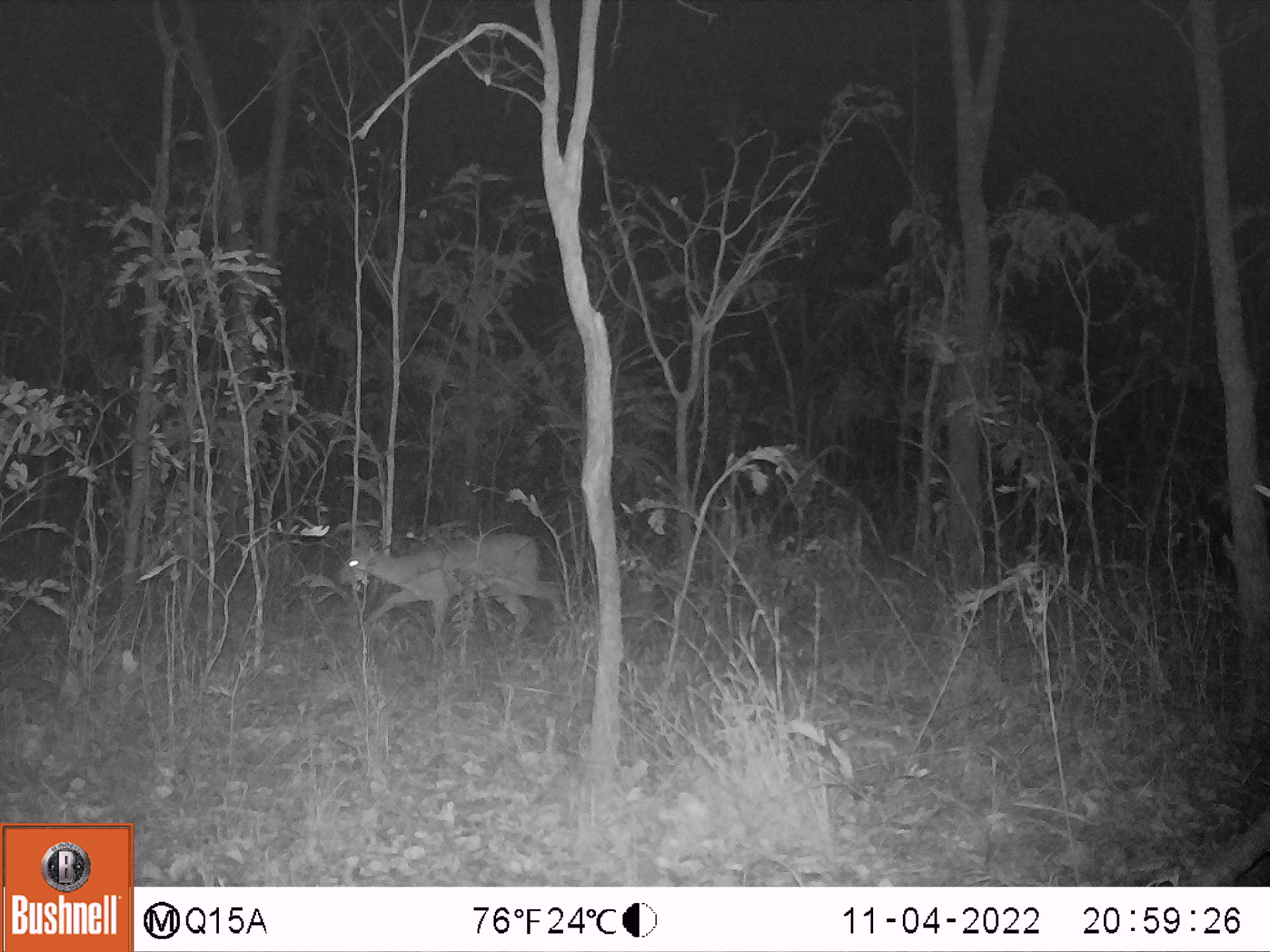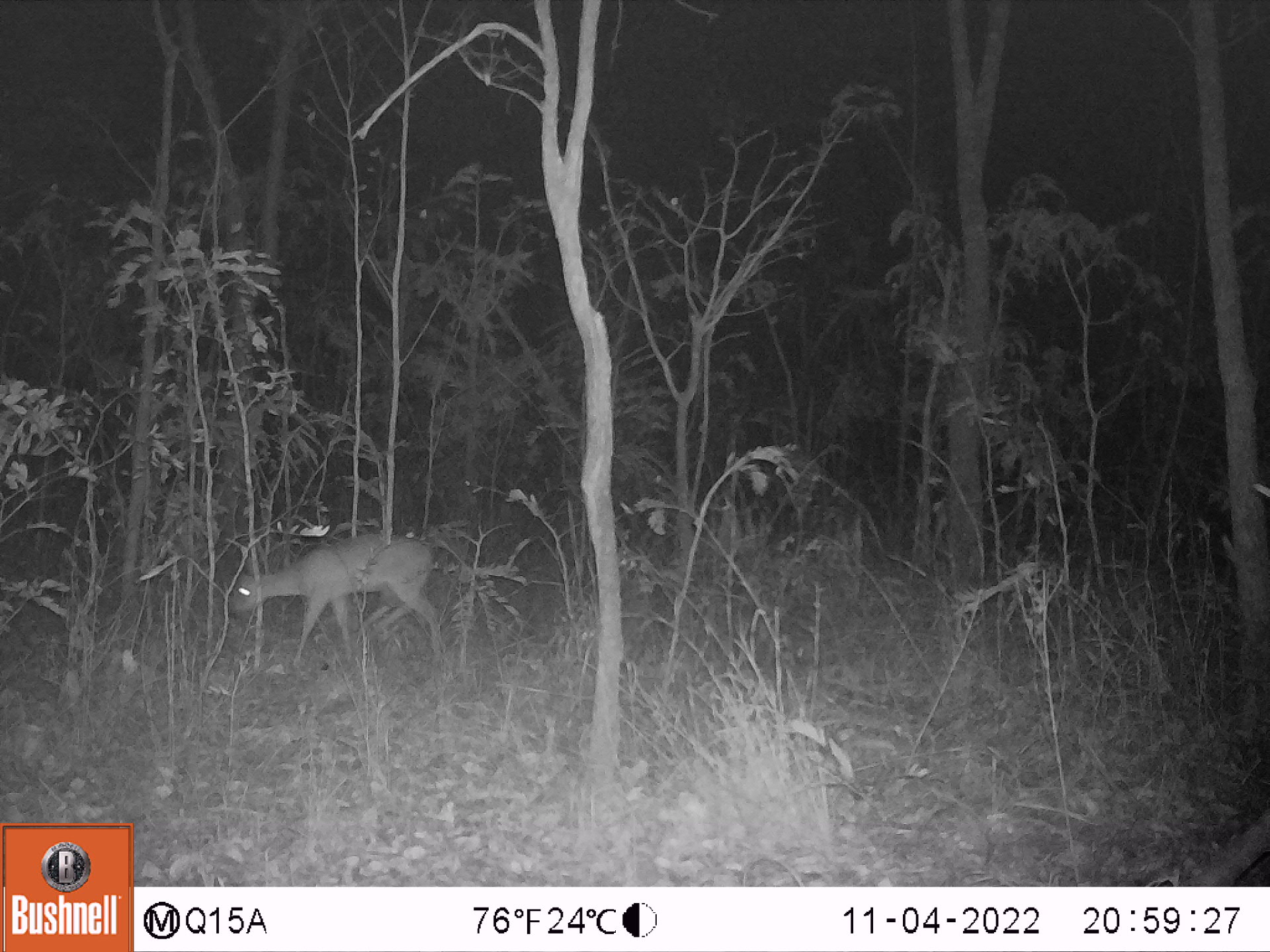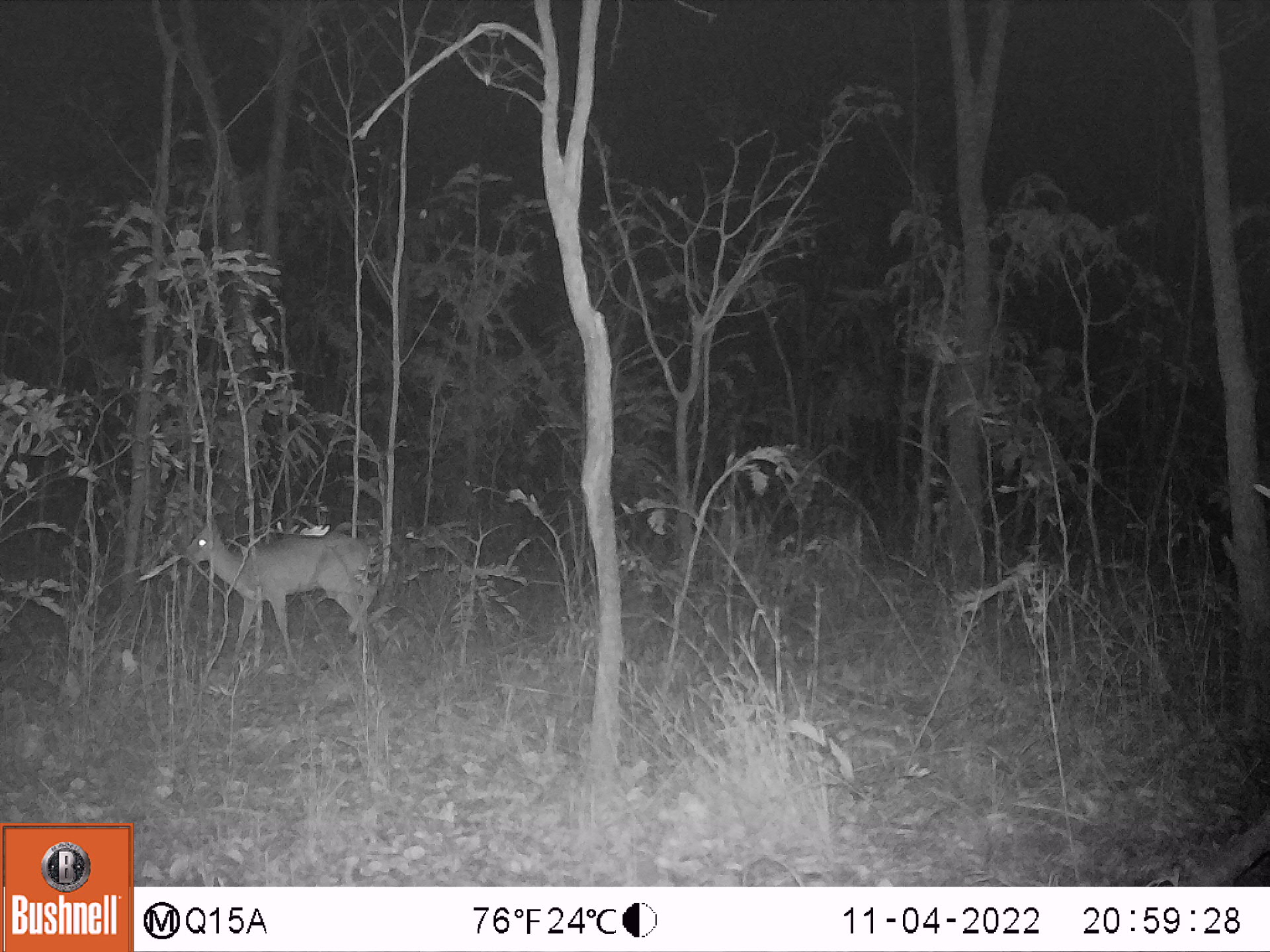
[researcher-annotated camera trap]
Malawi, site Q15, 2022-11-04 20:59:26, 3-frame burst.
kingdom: Animalia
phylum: Chordata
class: Mammalia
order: Artiodactyla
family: Bovidae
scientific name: Antilopinae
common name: small antelope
Small antelope (Antilopinae), count 1.